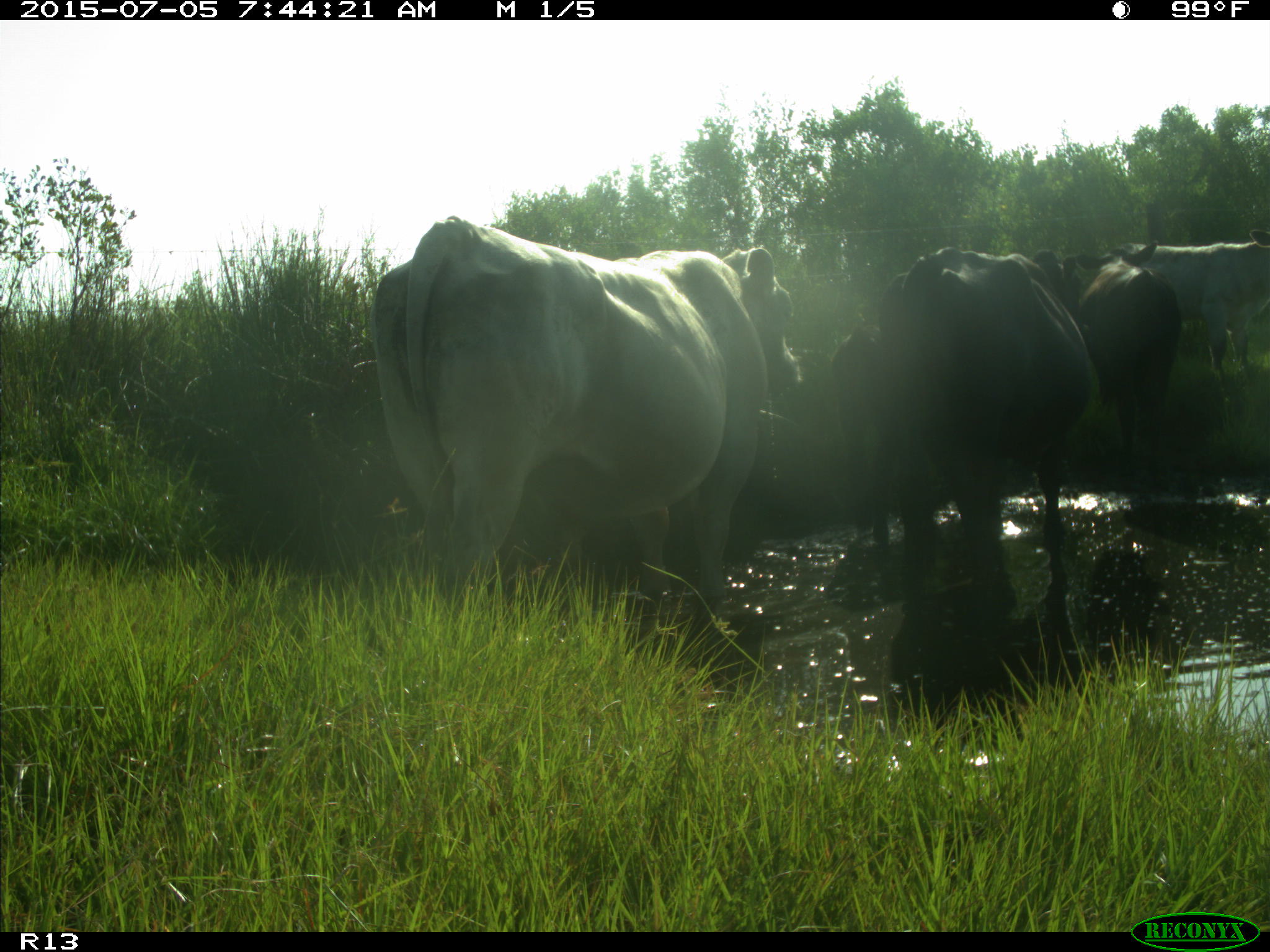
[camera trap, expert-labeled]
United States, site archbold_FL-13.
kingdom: Animalia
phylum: Chordata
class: Mammalia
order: Artiodactyla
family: Bovidae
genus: Bos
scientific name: Bos taurus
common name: domestic cow